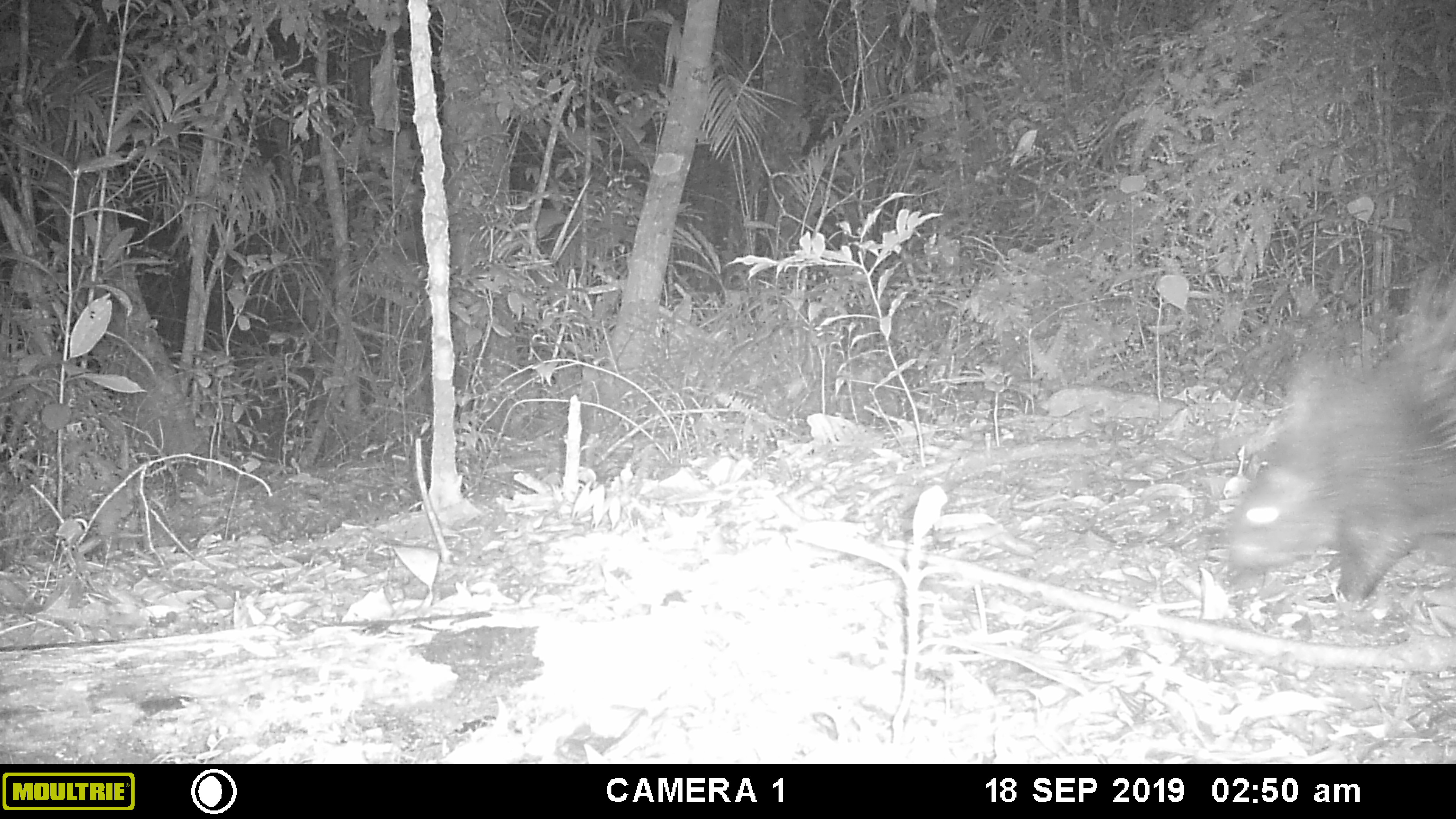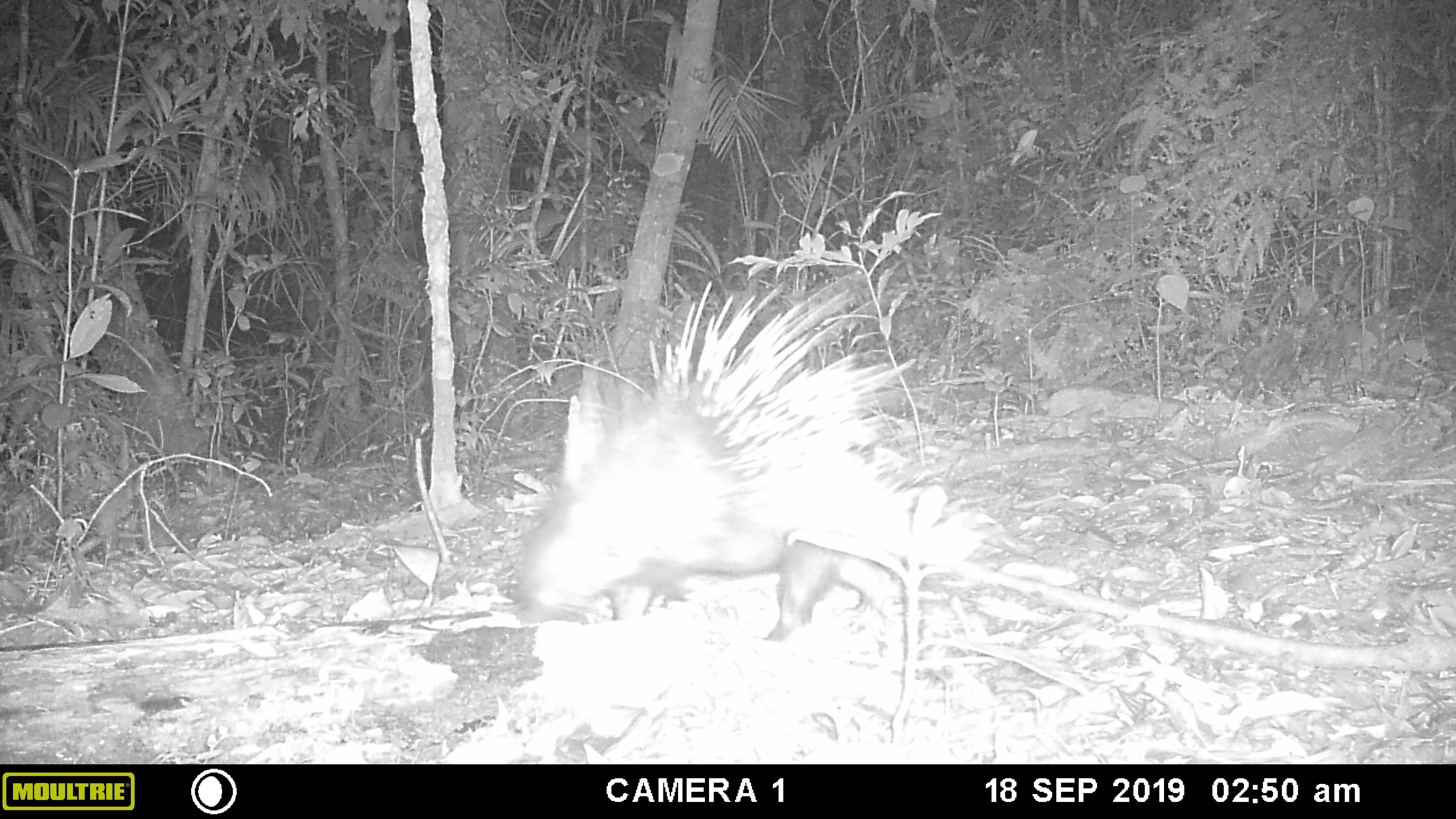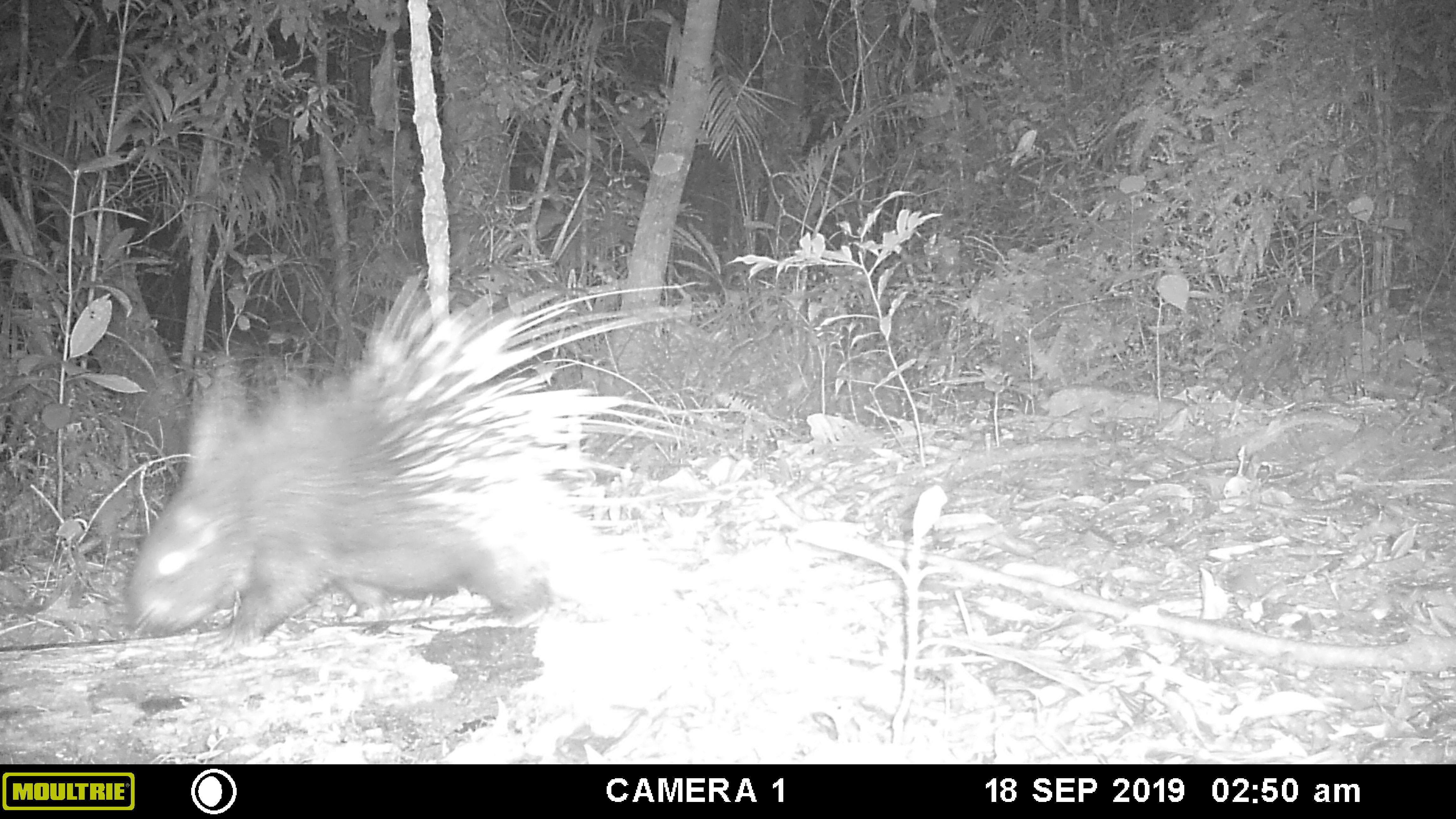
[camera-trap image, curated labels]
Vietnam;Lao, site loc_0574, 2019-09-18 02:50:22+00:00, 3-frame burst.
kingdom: Animalia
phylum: Chordata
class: Mammalia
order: Rodentia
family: Hystricidae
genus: Hystrix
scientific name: Hystrix brachyura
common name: malayan porcupine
Malayan porcupine (Hystrix brachyura). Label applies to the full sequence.